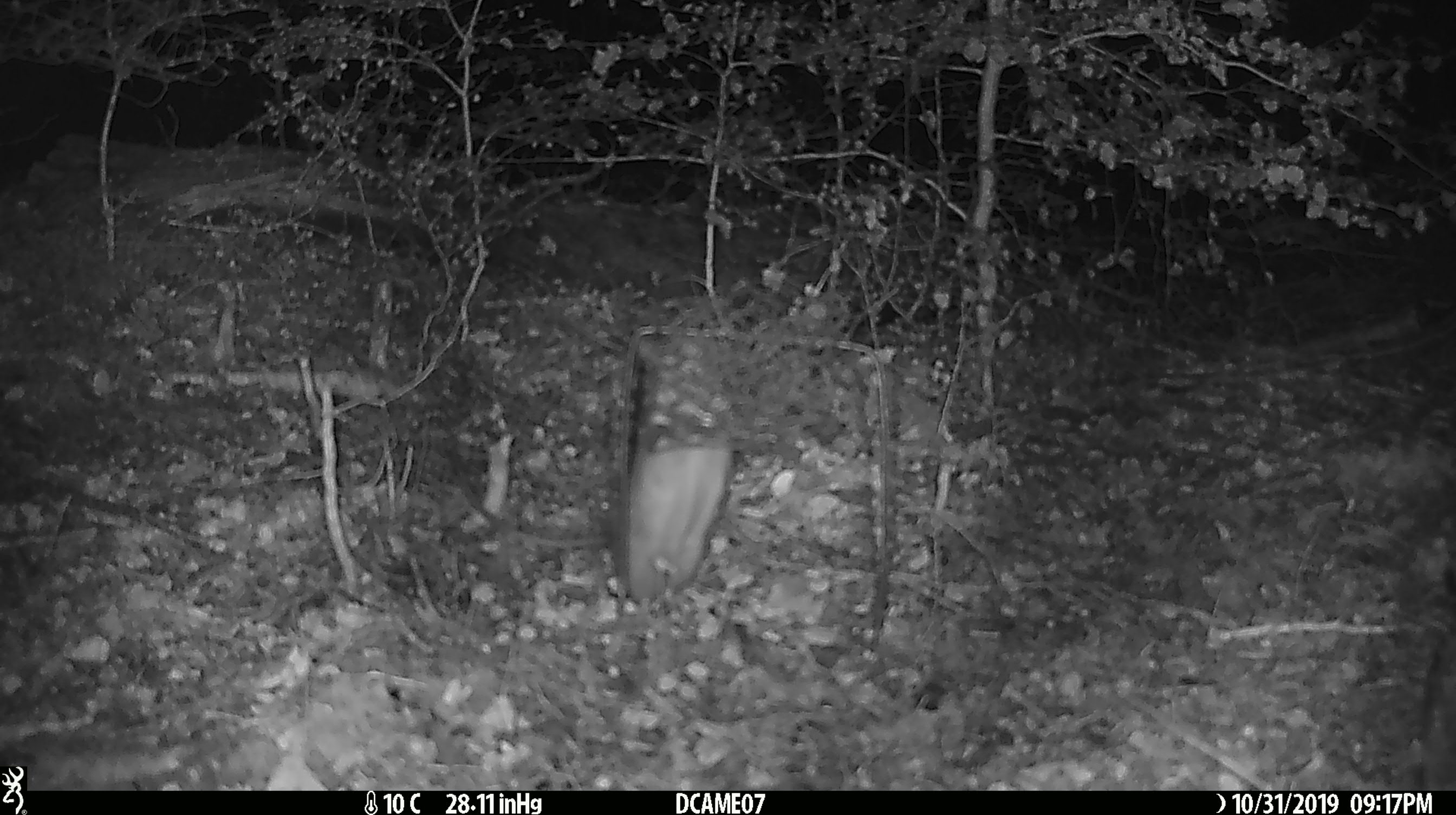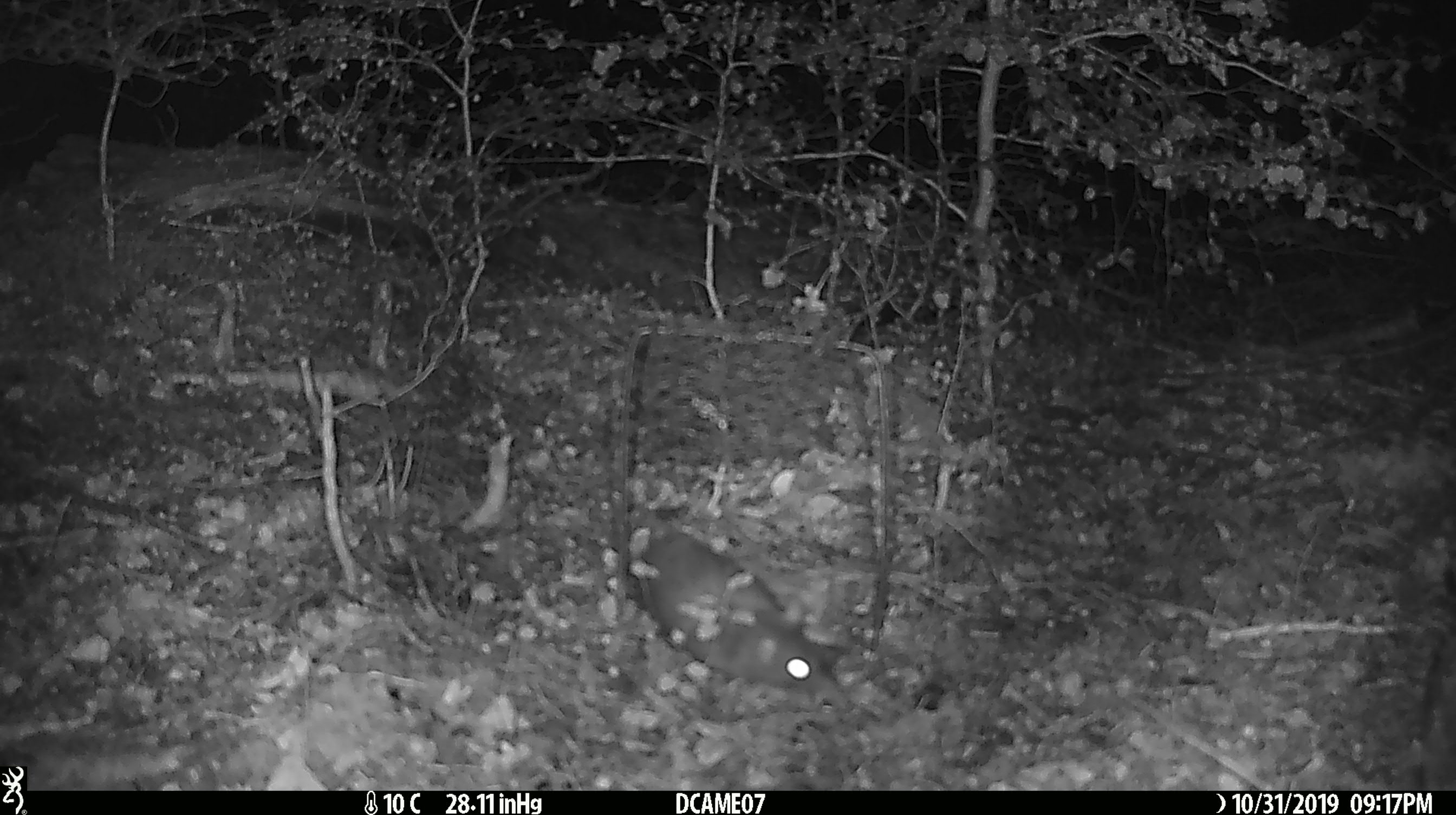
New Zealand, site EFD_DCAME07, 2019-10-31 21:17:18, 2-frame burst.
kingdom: Animalia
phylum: Chordata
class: Mammalia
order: Rodentia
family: Muridae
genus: Rattus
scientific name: Rattus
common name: rat